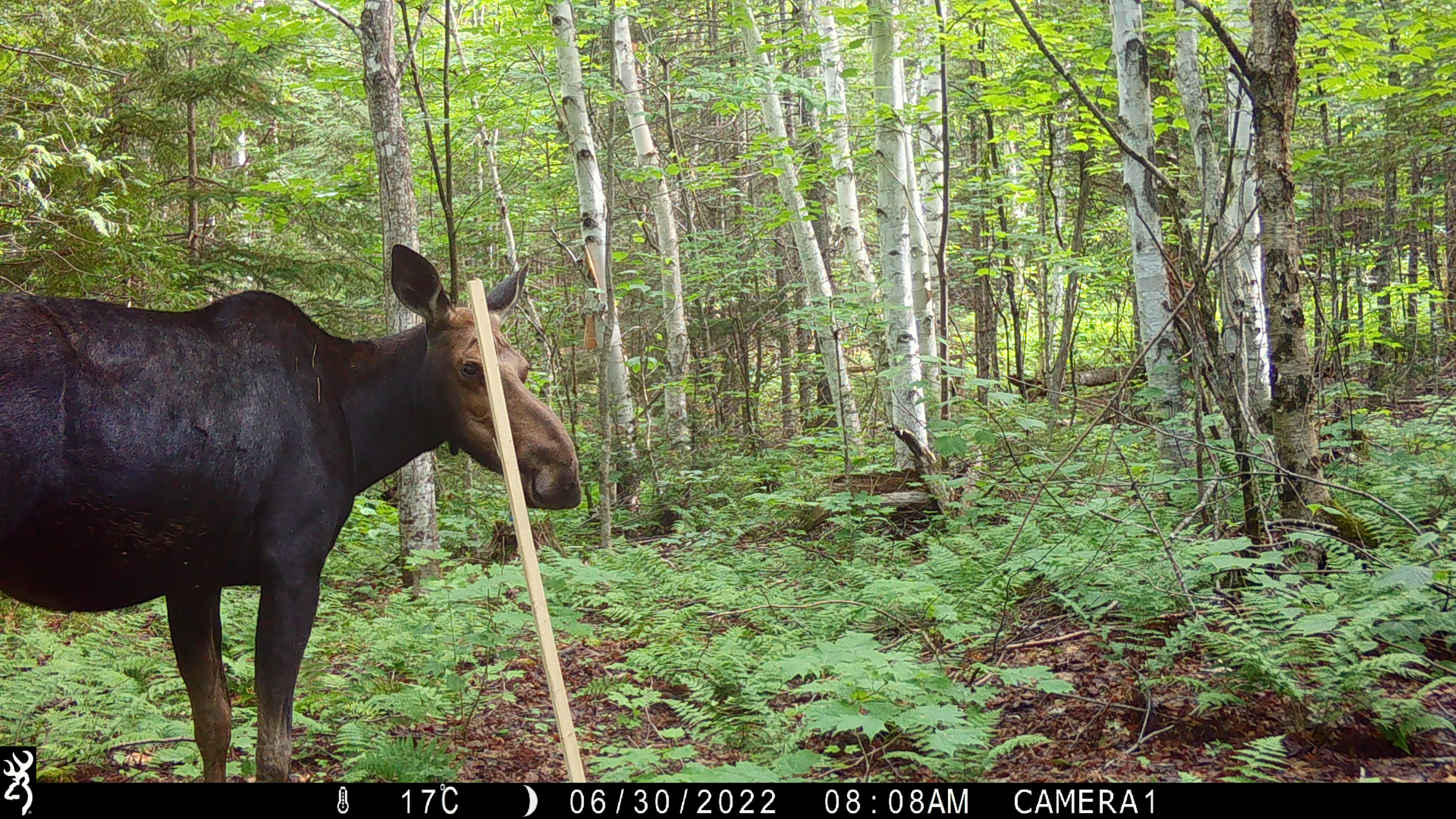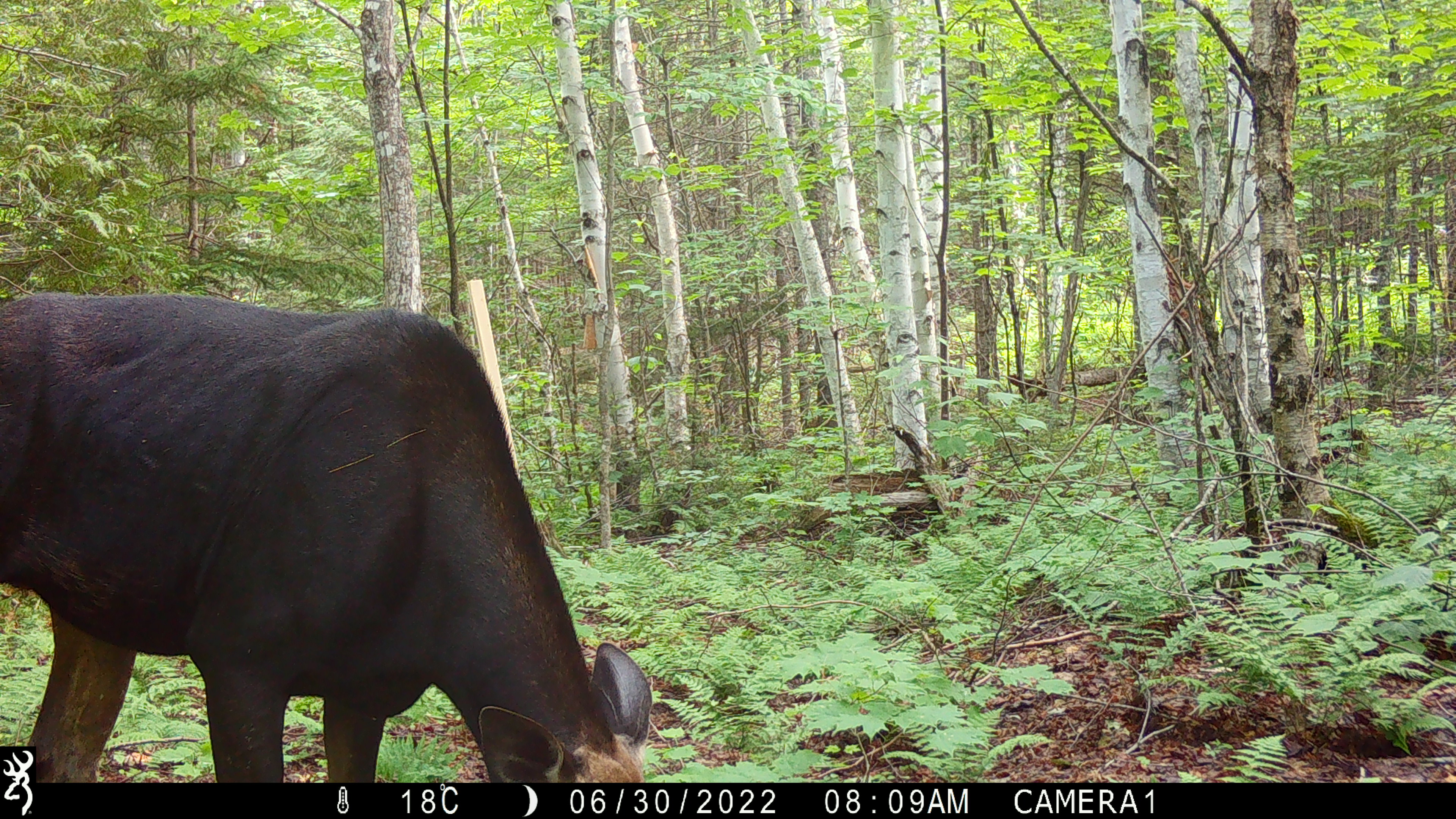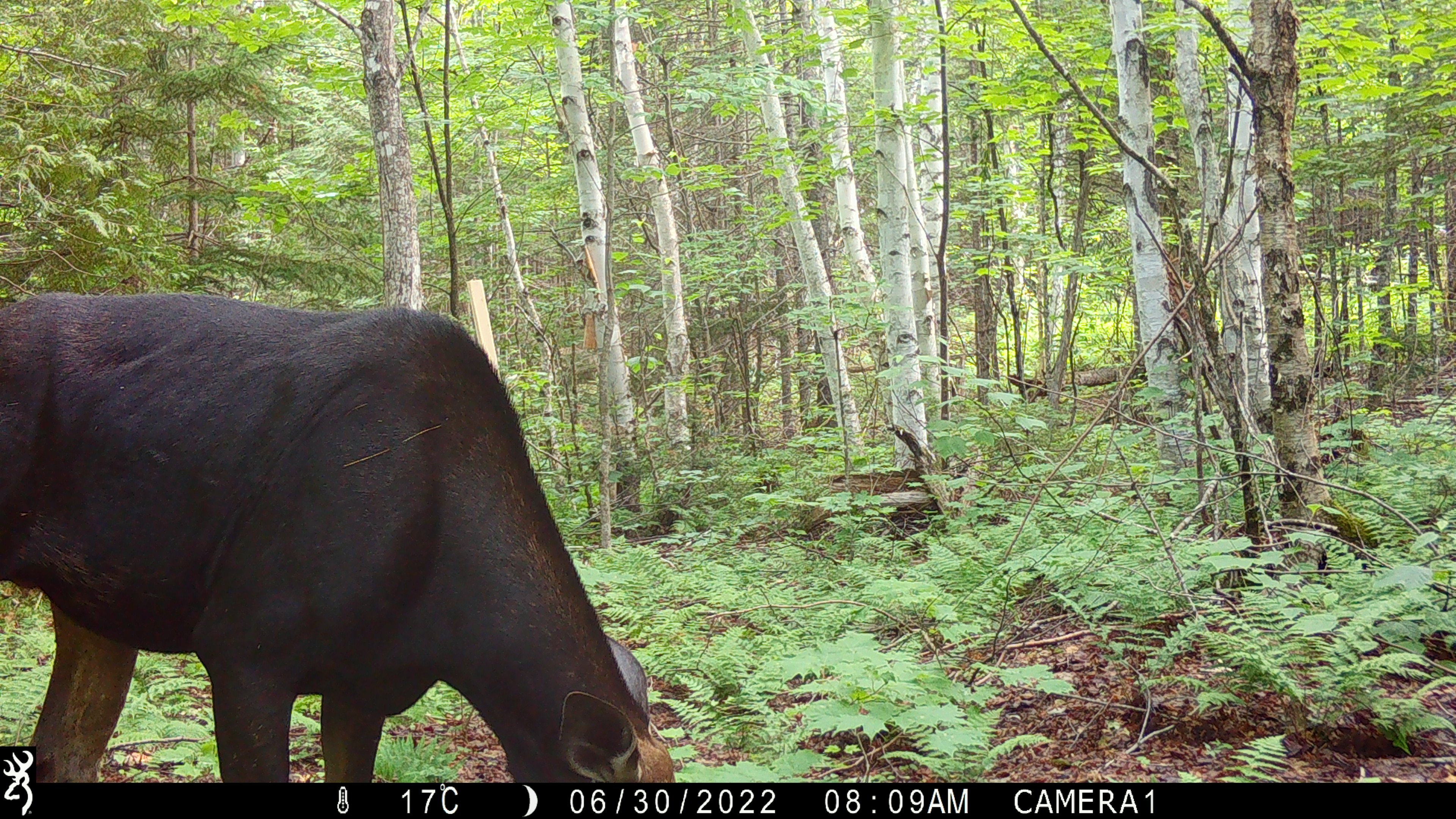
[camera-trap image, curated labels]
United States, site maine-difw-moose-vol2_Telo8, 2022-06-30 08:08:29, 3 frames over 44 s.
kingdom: Animalia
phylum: Chordata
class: Mammalia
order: Artiodactyla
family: Cervidae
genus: Alces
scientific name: Alces alces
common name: moose